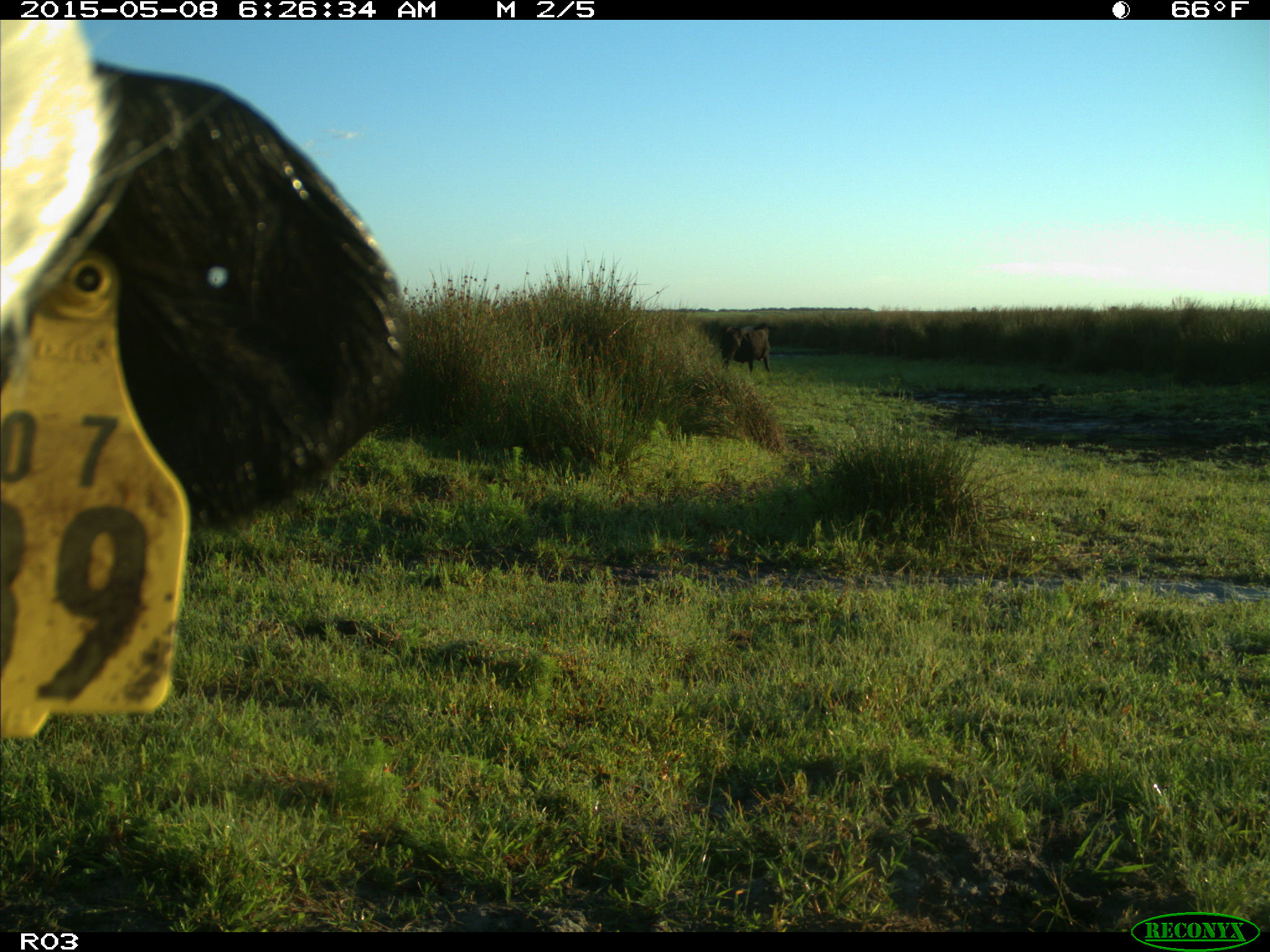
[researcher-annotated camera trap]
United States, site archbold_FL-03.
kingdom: Animalia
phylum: Chordata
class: Mammalia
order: Artiodactyla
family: Bovidae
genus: Bos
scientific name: Bos taurus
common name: domestic cow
Bos taurus (domestic cow).